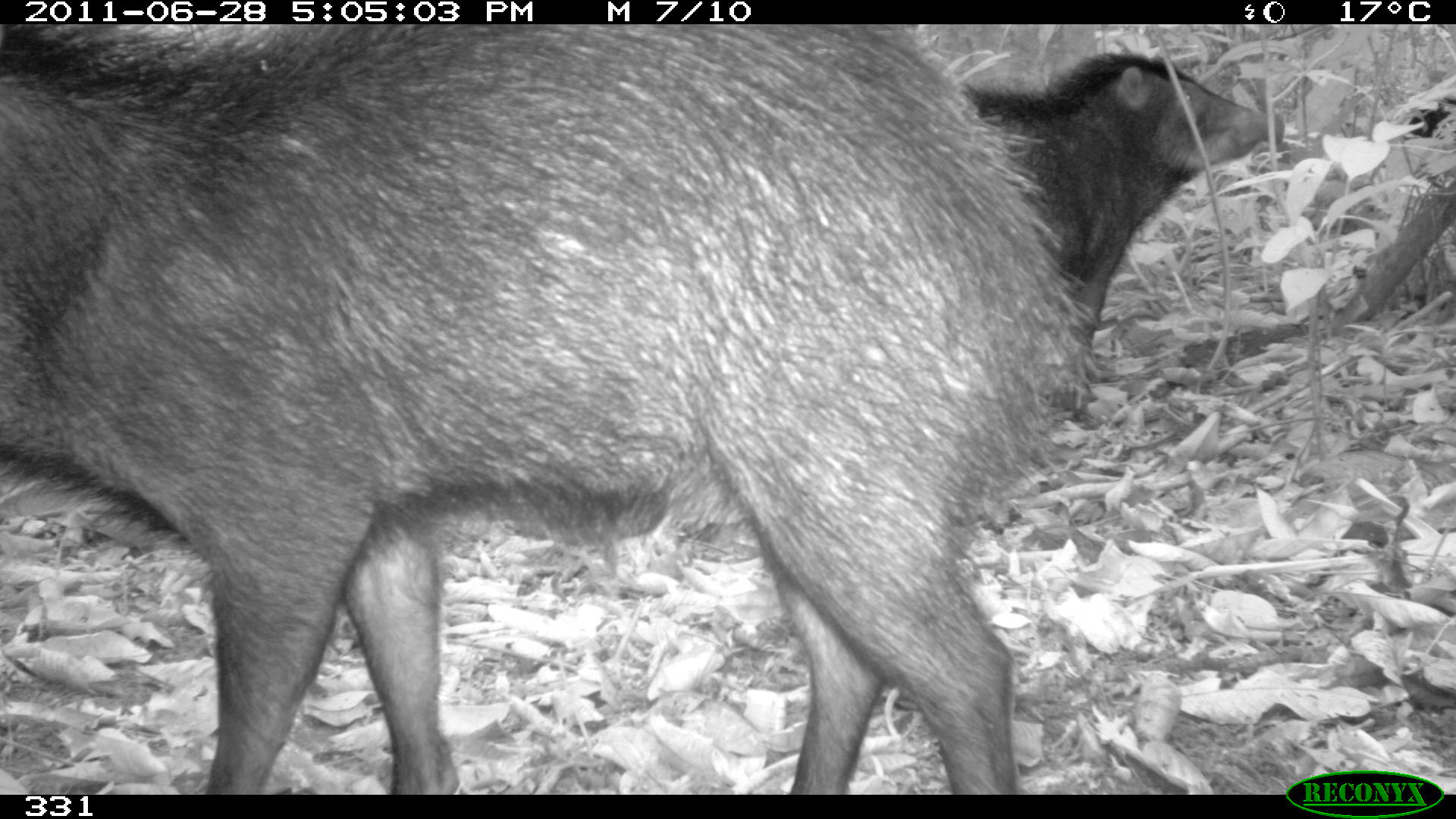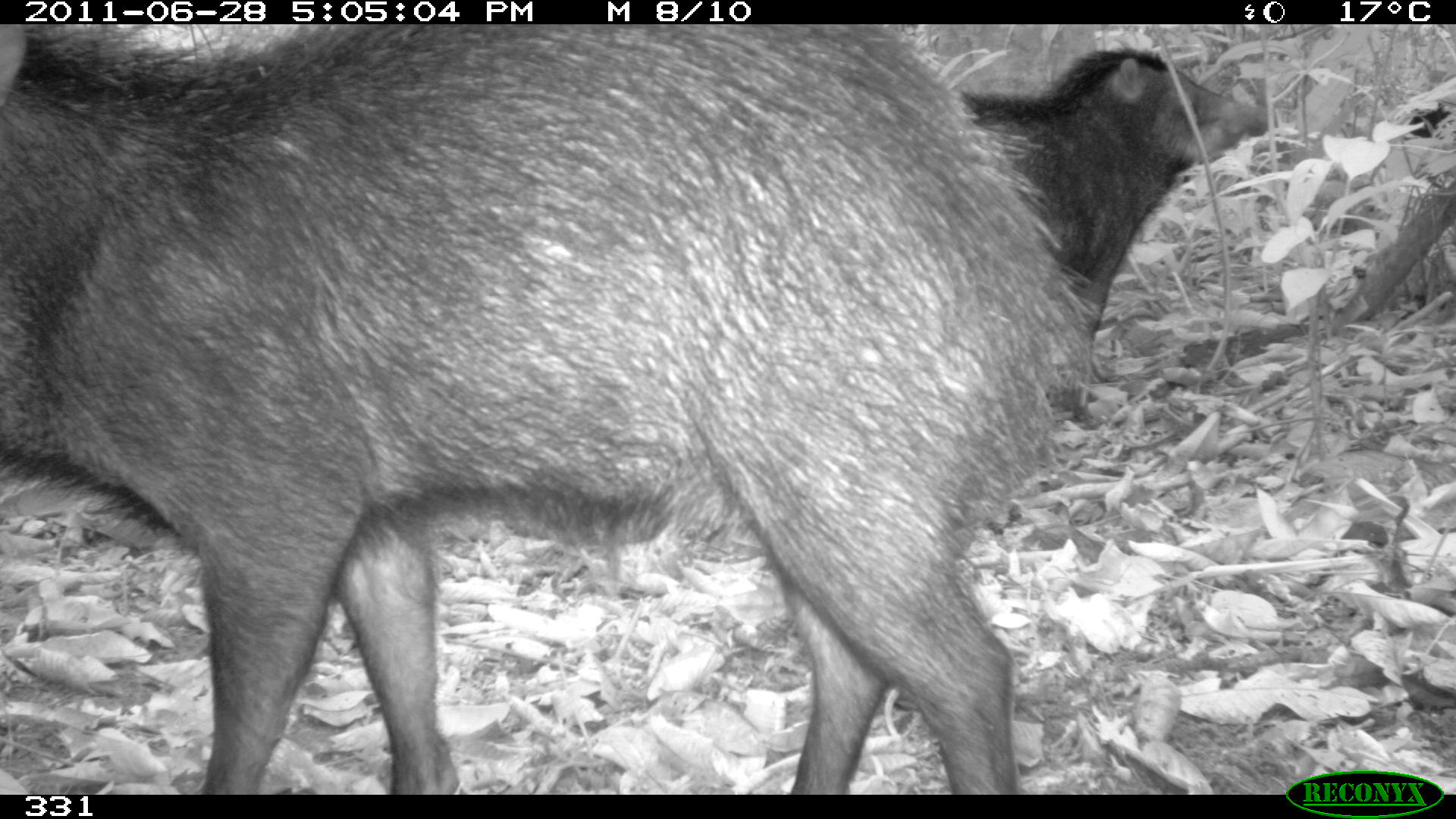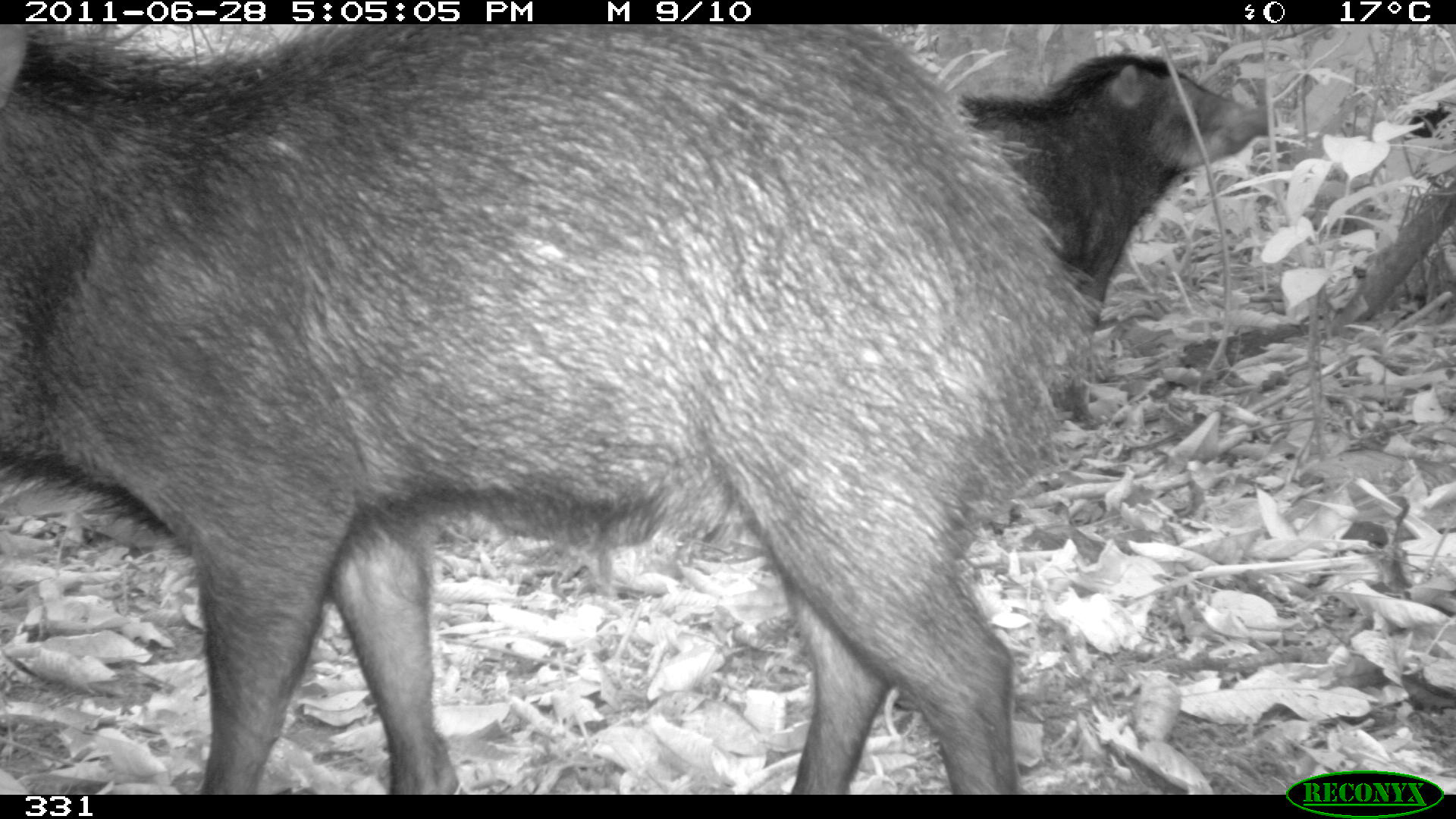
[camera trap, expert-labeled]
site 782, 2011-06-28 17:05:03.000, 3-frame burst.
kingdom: Animalia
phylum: Chordata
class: Mammalia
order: Artiodactyla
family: Tayassuidae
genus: Tayassu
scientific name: Tayassu pecari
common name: white-lipped peccary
Tayassu pecari (white-lipped peccary).